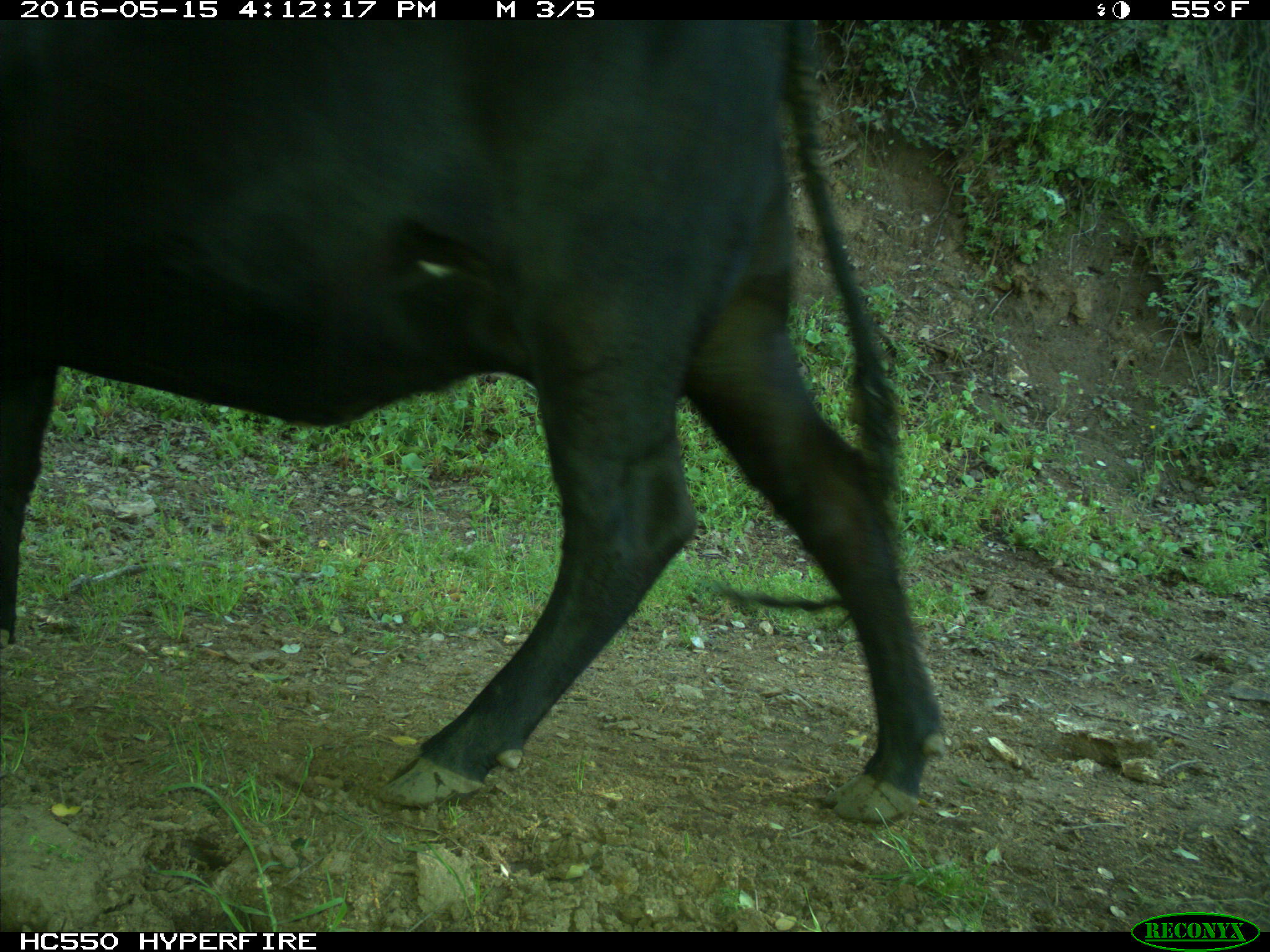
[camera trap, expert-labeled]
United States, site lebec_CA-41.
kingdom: Animalia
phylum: Chordata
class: Mammalia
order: Artiodactyla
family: Bovidae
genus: Bos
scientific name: Bos taurus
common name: domestic cow